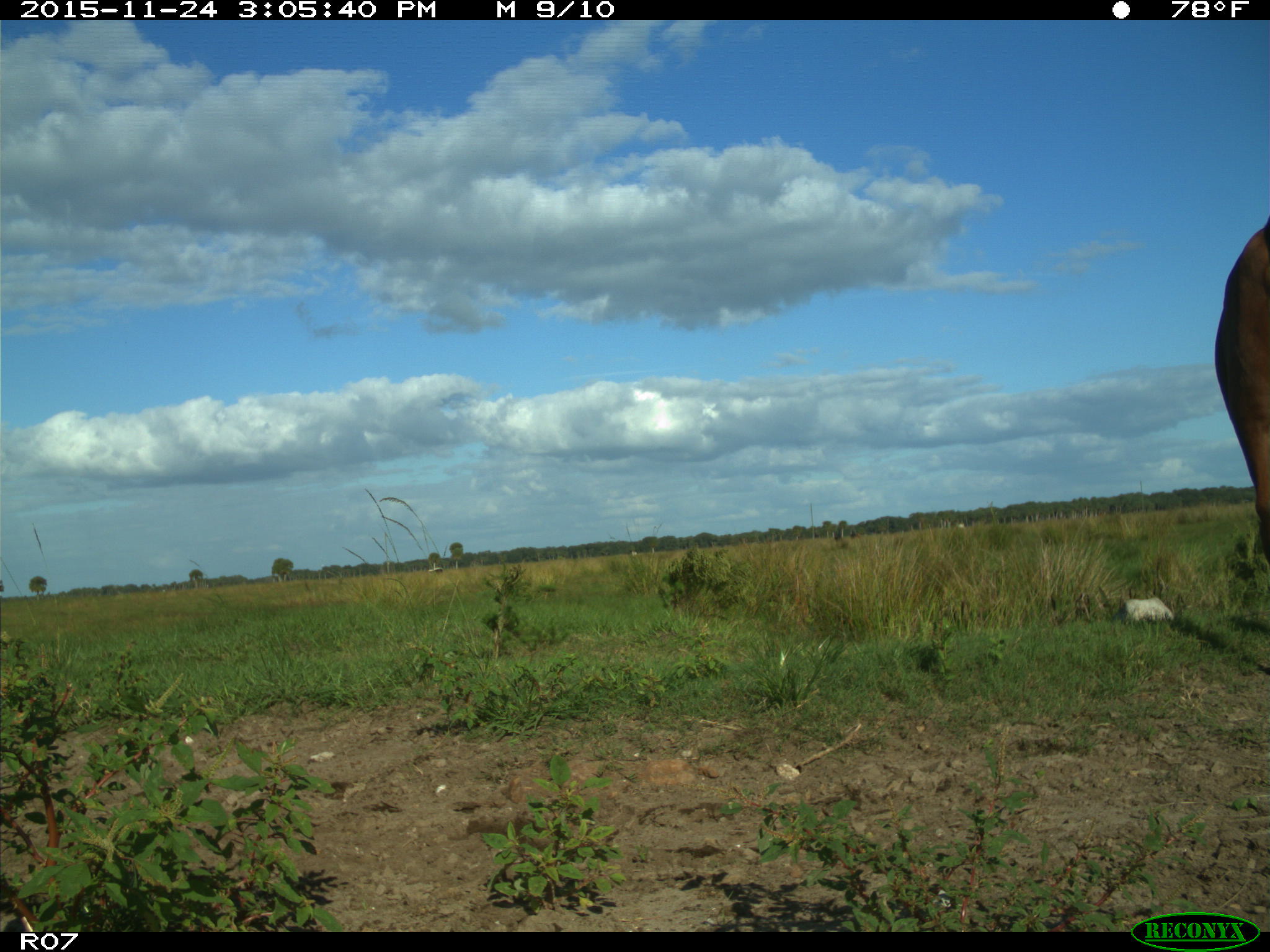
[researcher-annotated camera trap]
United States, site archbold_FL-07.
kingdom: Animalia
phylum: Chordata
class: Mammalia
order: Artiodactyla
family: Bovidae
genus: Bos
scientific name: Bos taurus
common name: domestic cow